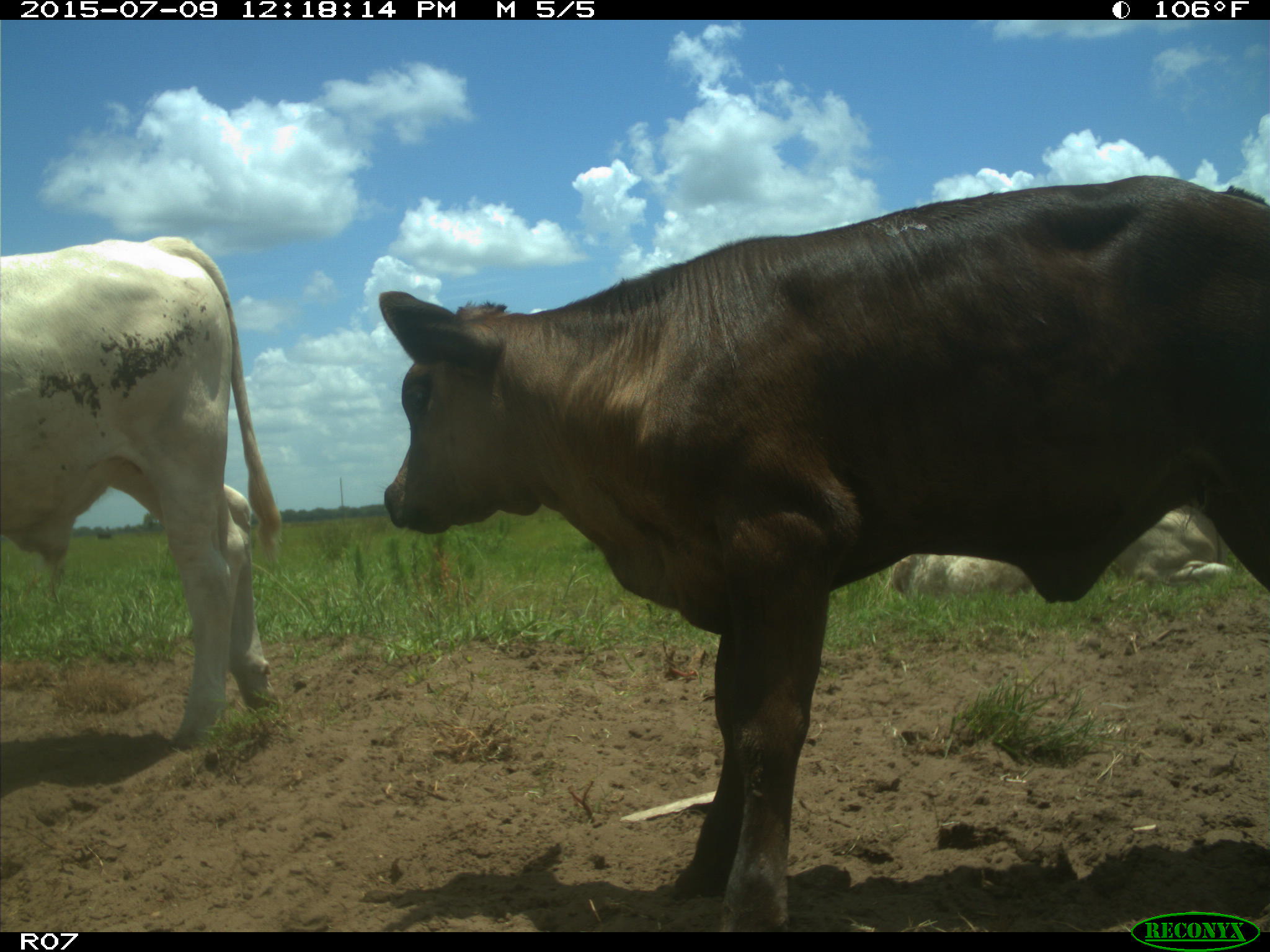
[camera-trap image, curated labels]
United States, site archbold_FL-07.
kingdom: Animalia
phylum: Chordata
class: Mammalia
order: Artiodactyla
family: Bovidae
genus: Bos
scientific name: Bos taurus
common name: domestic cow